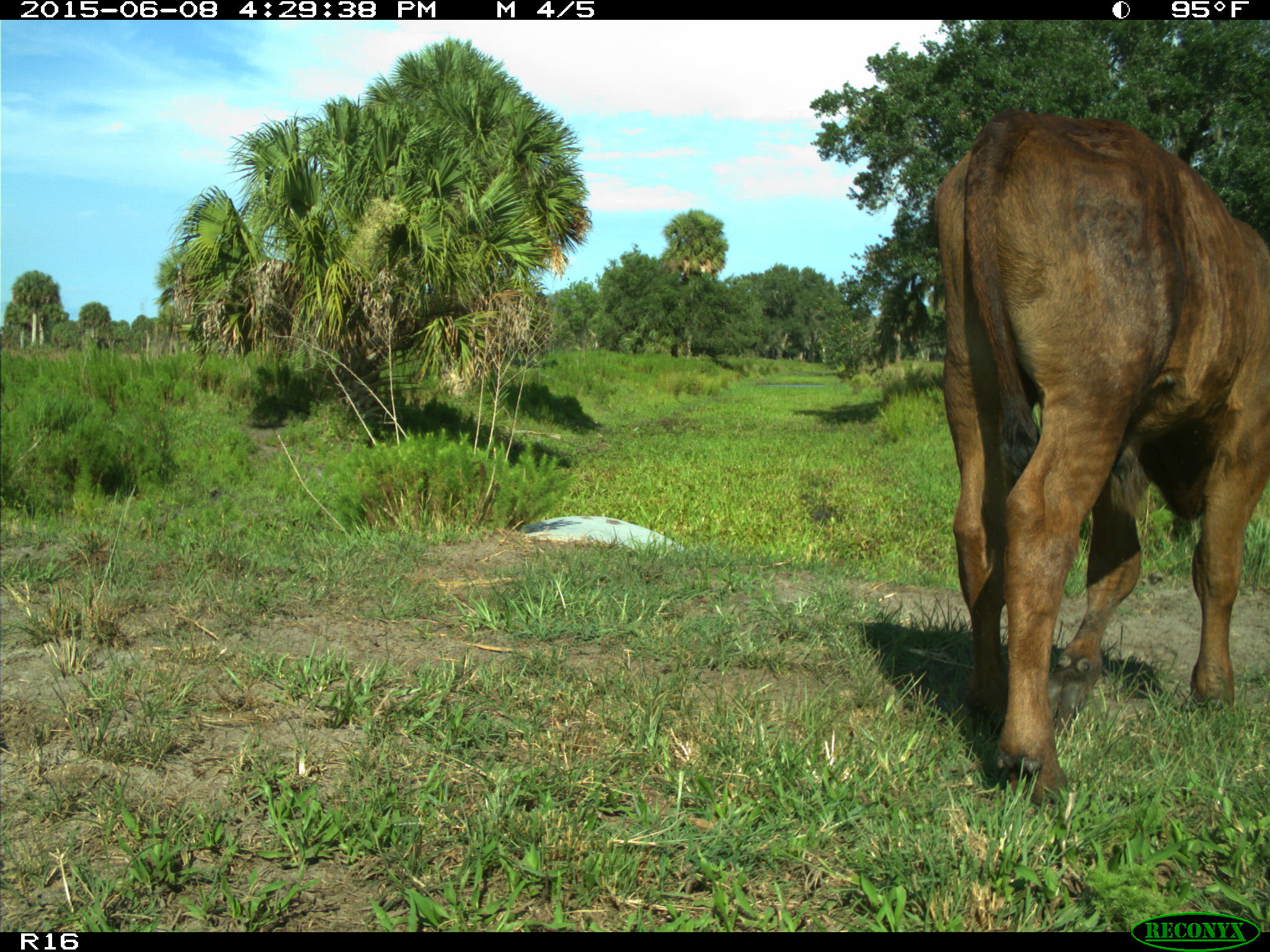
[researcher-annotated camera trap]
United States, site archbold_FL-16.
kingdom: Animalia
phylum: Chordata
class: Mammalia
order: Artiodactyla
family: Bovidae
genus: Bos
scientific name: Bos taurus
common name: domestic cow